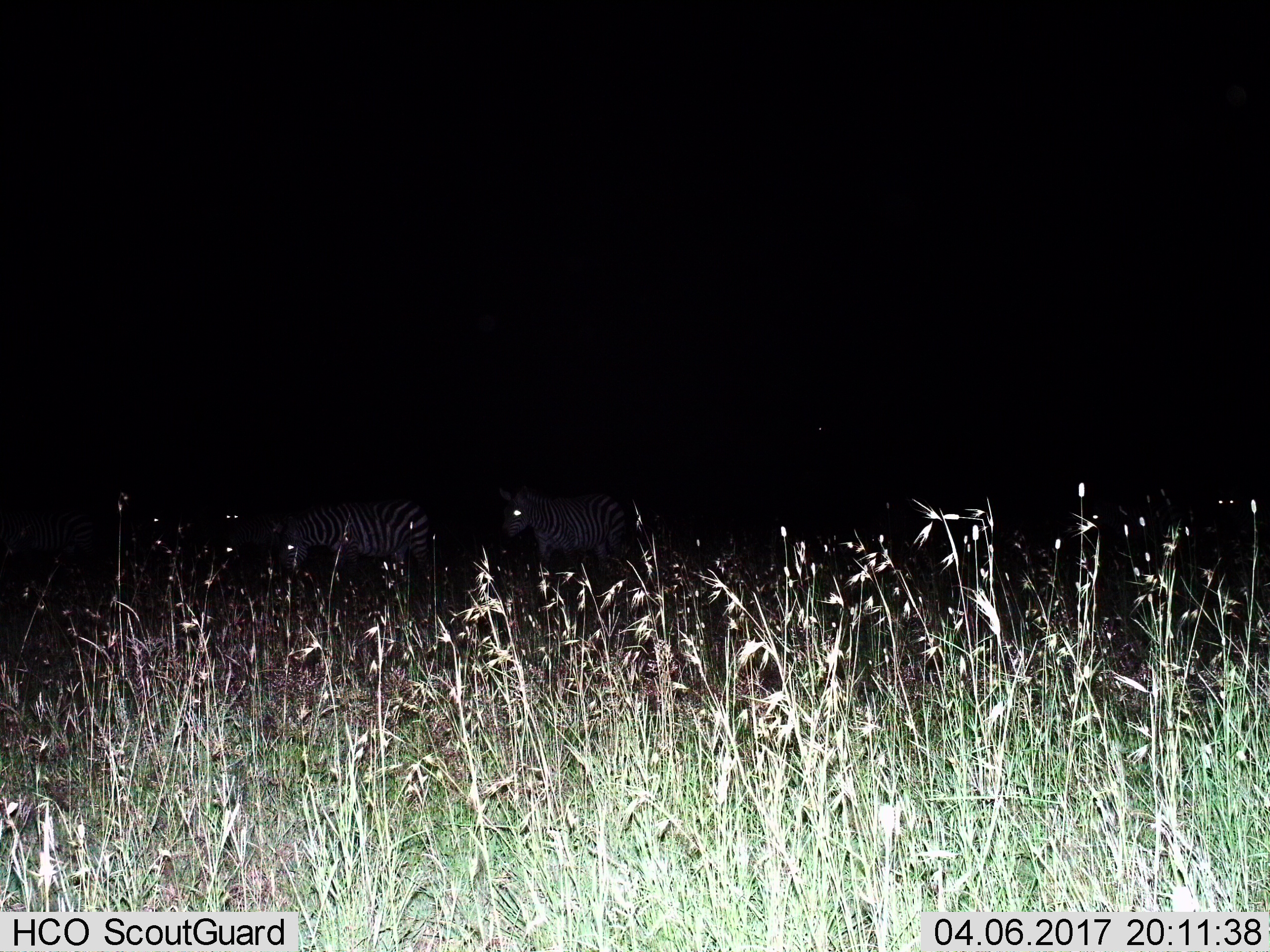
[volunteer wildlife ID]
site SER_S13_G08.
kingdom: Animalia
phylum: Chordata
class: Mammalia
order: Perissodactyla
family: Equidae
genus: Equus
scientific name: Equus quagga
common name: plains zebra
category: zebraplains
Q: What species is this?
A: Zebraplains (plains zebra) (Equus quagga).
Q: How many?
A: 3.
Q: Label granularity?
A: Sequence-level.